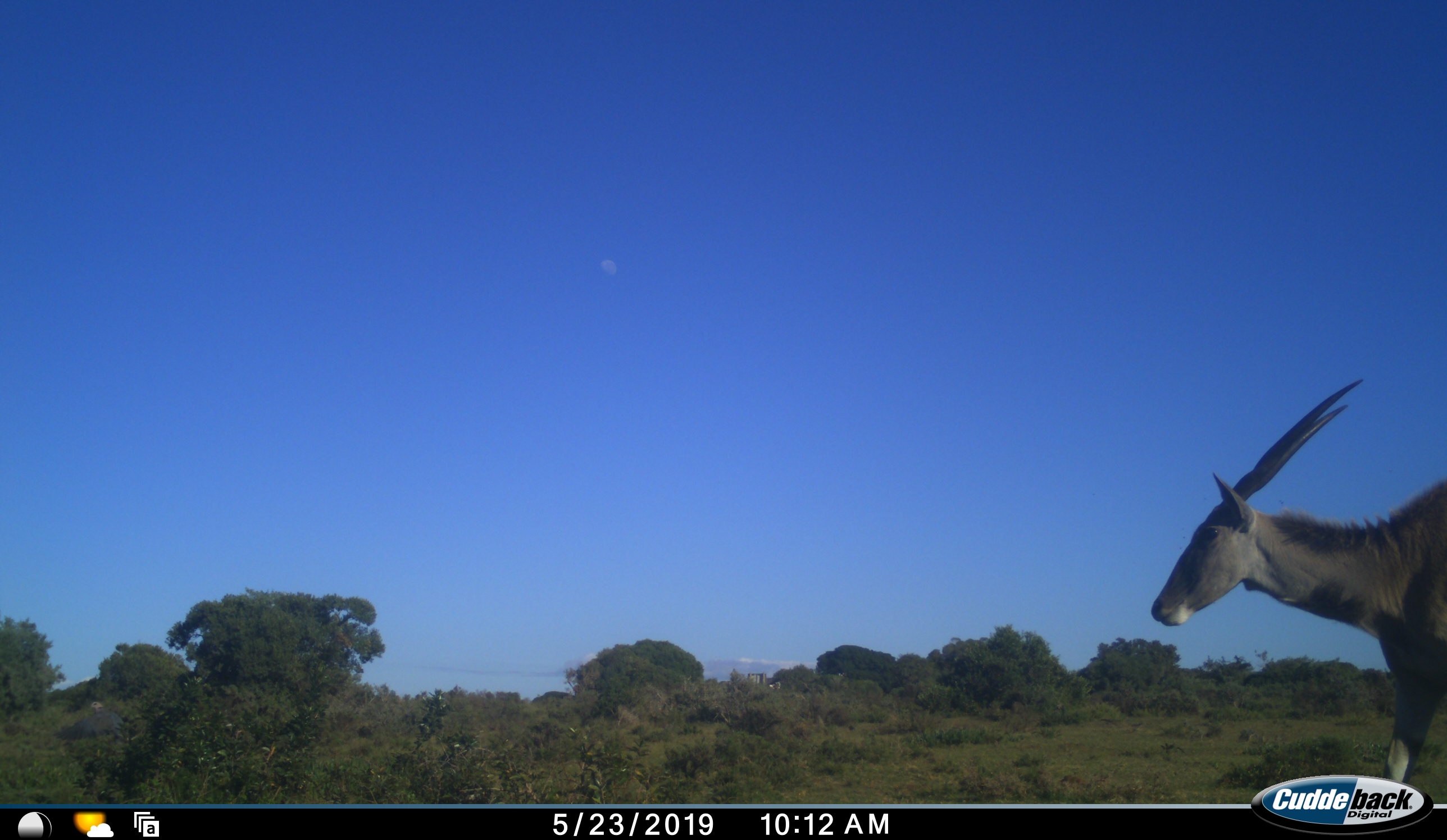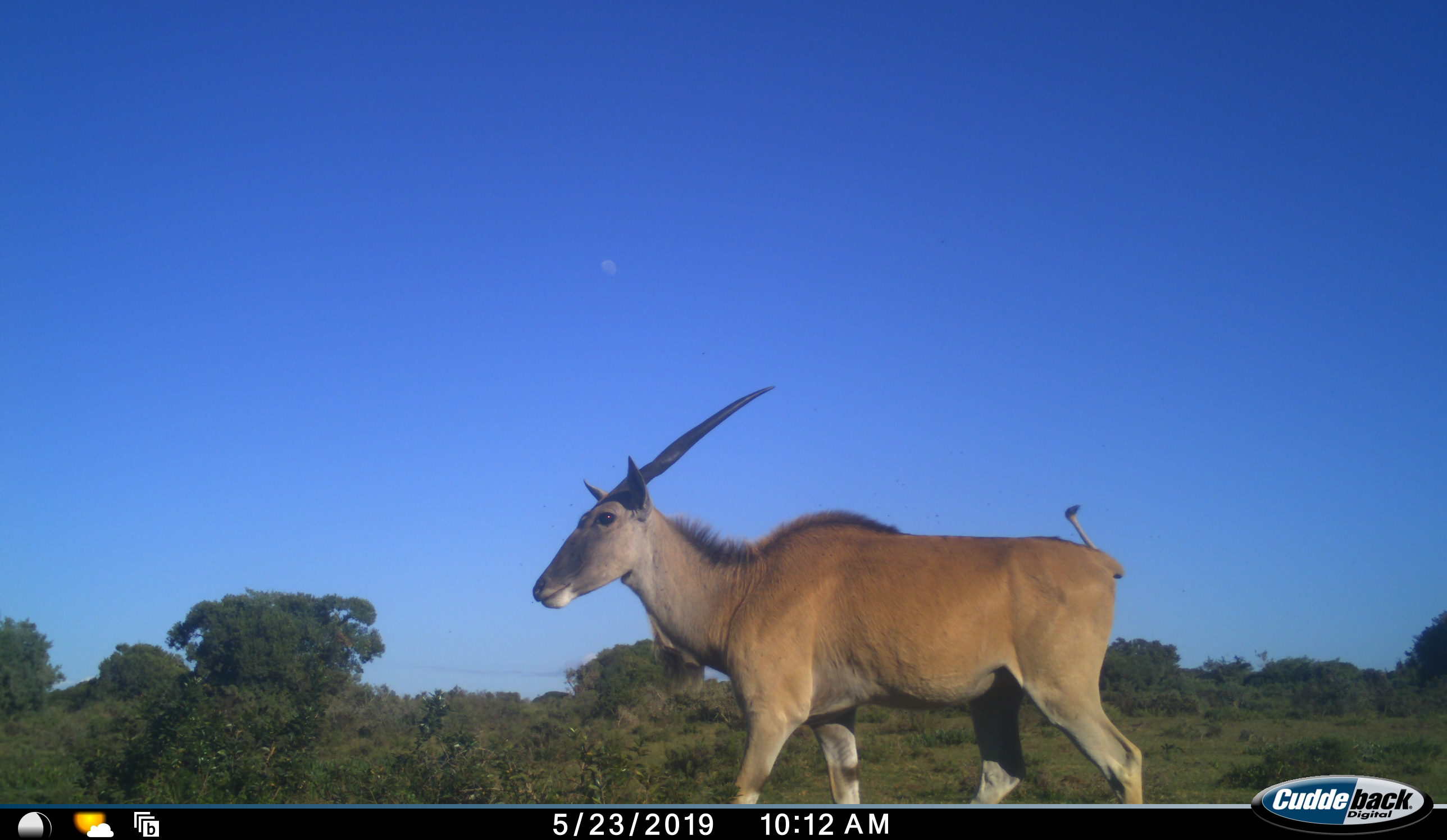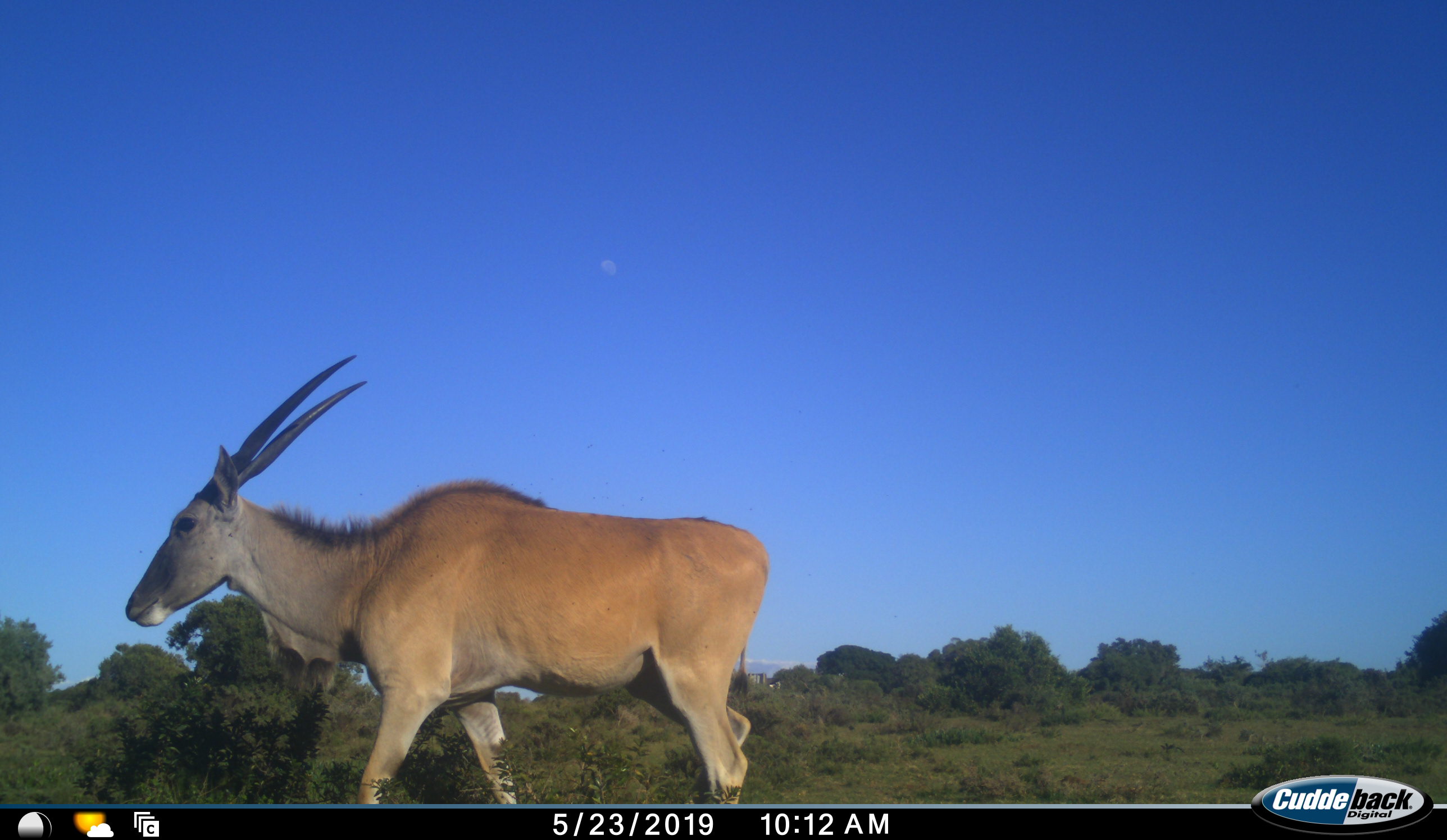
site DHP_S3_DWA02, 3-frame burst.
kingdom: Animalia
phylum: Chordata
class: Mammalia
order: Artiodactyla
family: Bovidae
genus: Tragelaphus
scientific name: Tragelaphus oryx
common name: eland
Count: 1.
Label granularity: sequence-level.